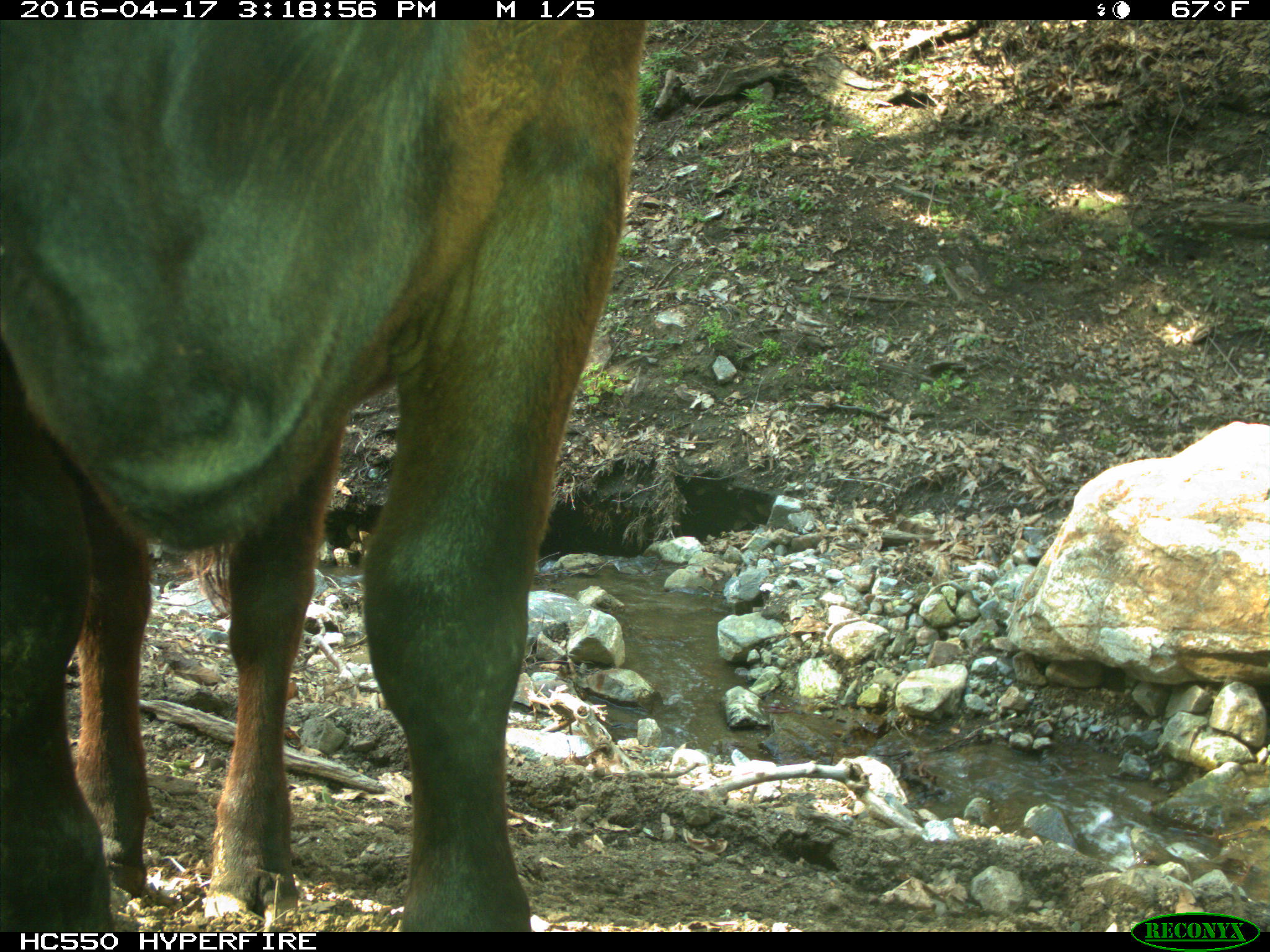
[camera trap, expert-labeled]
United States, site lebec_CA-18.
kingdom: Animalia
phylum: Chordata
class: Mammalia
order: Artiodactyla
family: Bovidae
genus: Bos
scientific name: Bos taurus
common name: domestic cow